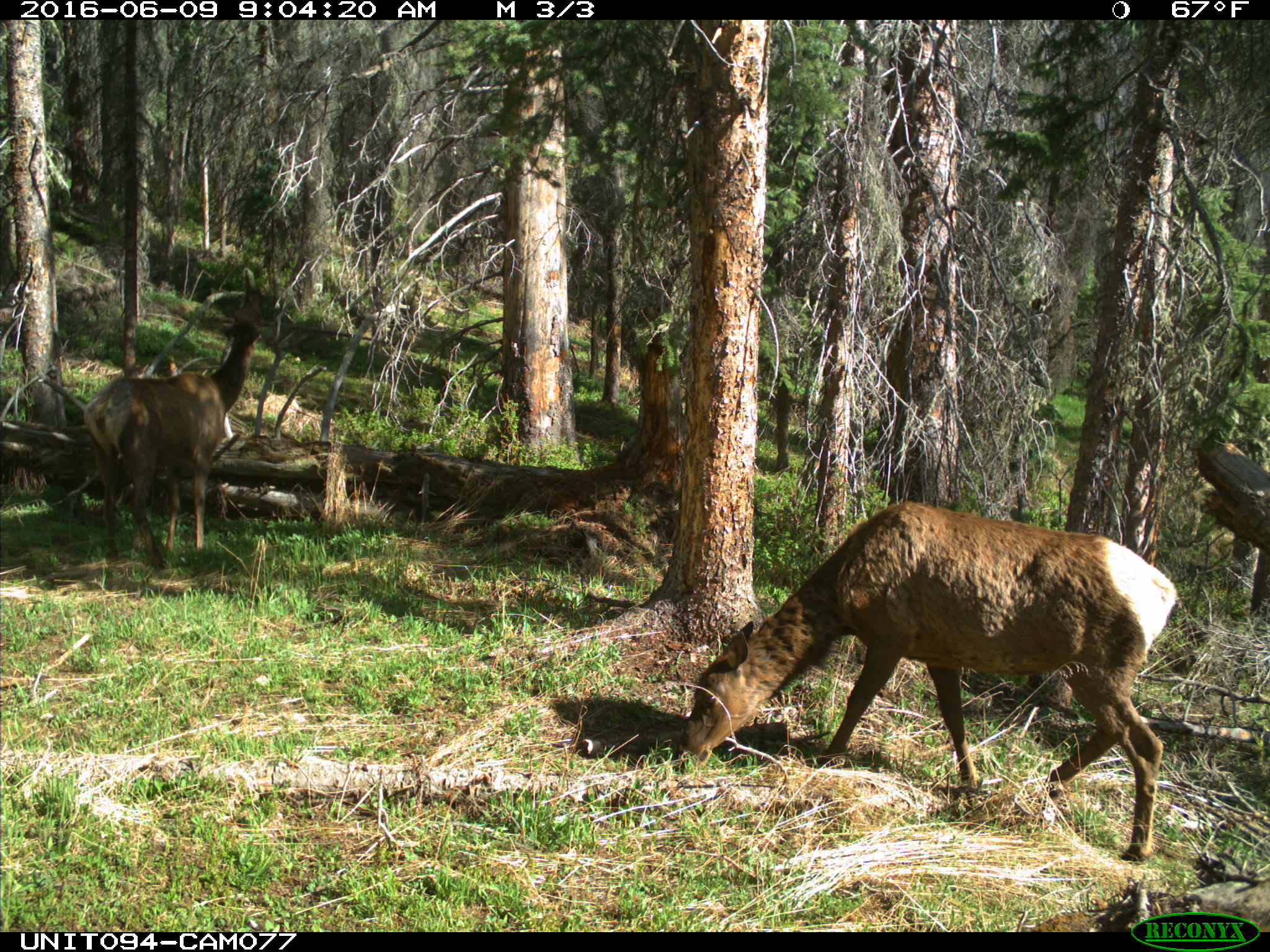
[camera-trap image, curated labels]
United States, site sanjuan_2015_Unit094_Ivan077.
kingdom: Animalia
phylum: Chordata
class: Mammalia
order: Artiodactyla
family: Cervidae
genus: Cervus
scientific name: Cervus elaphus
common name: red deer